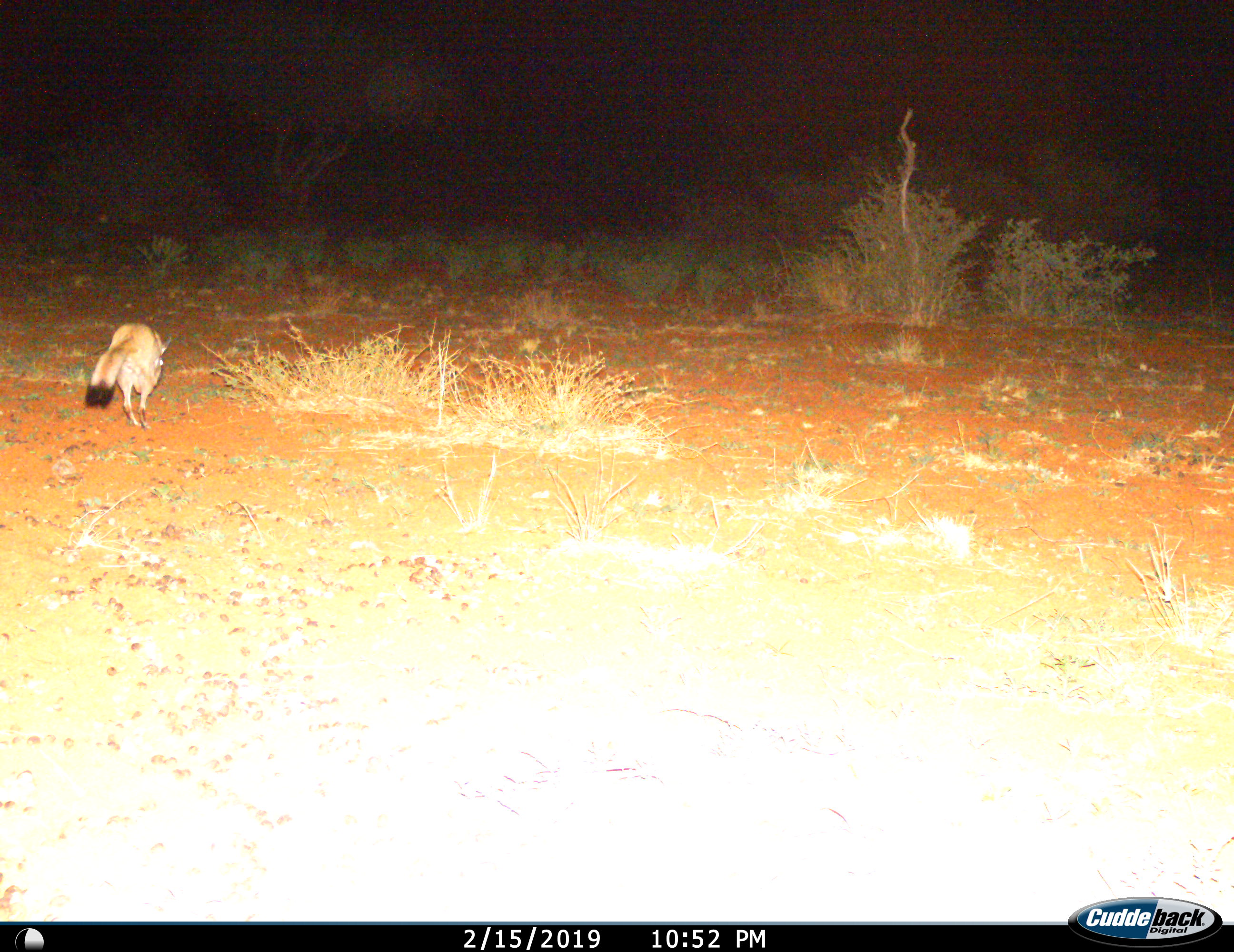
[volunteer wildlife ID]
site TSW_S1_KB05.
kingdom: Animalia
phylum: Chordata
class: Mammalia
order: Rodentia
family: Pedetidae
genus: Pedetes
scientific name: Pedetes capensis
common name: springhare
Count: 1.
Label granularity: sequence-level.